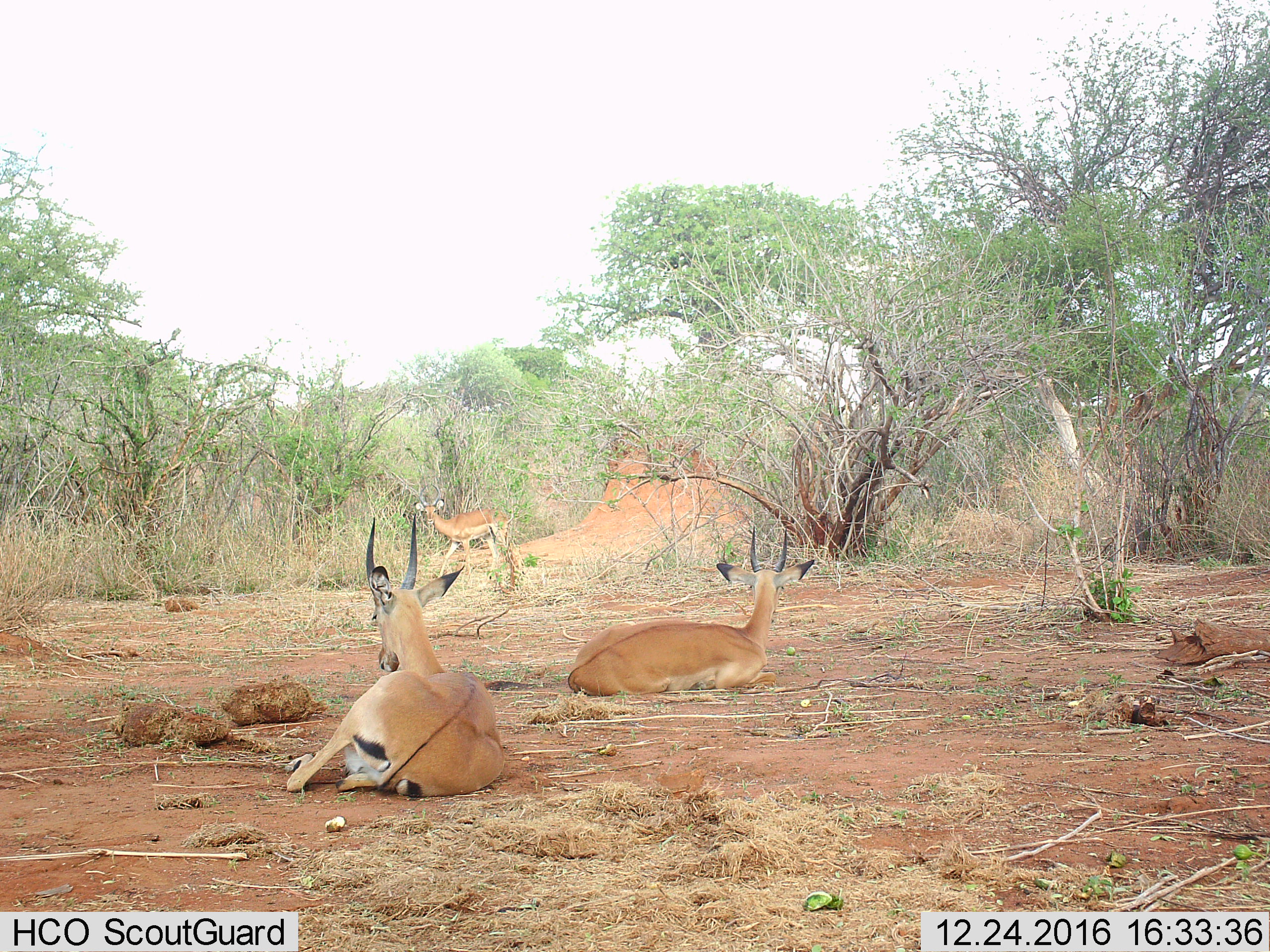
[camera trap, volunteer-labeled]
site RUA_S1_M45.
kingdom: Animalia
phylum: Chordata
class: Mammalia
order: Artiodactyla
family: Bovidae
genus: Aepyceros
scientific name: Aepyceros melampus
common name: impala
Impala (Aepyceros melampus), count 3. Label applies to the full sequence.